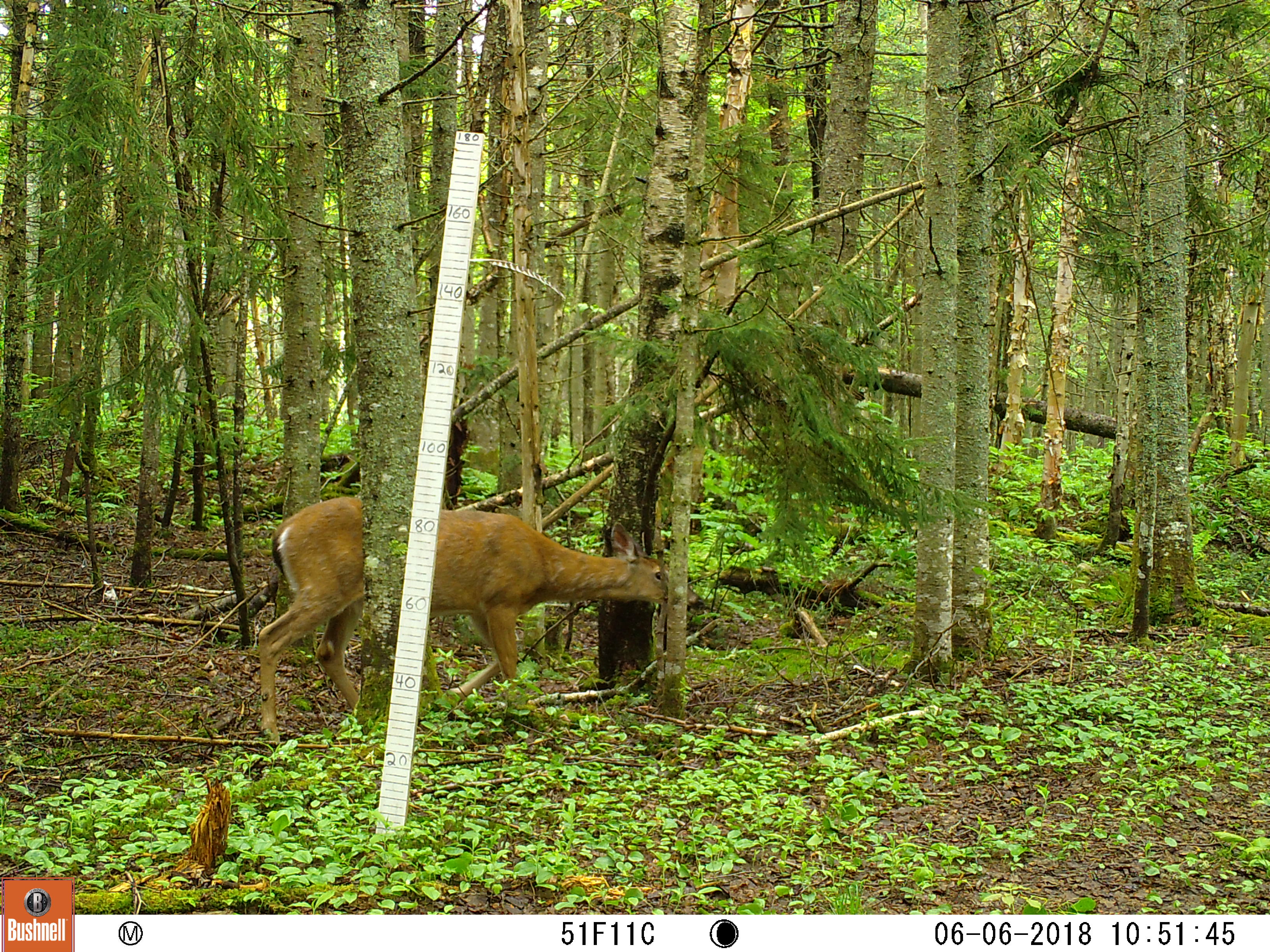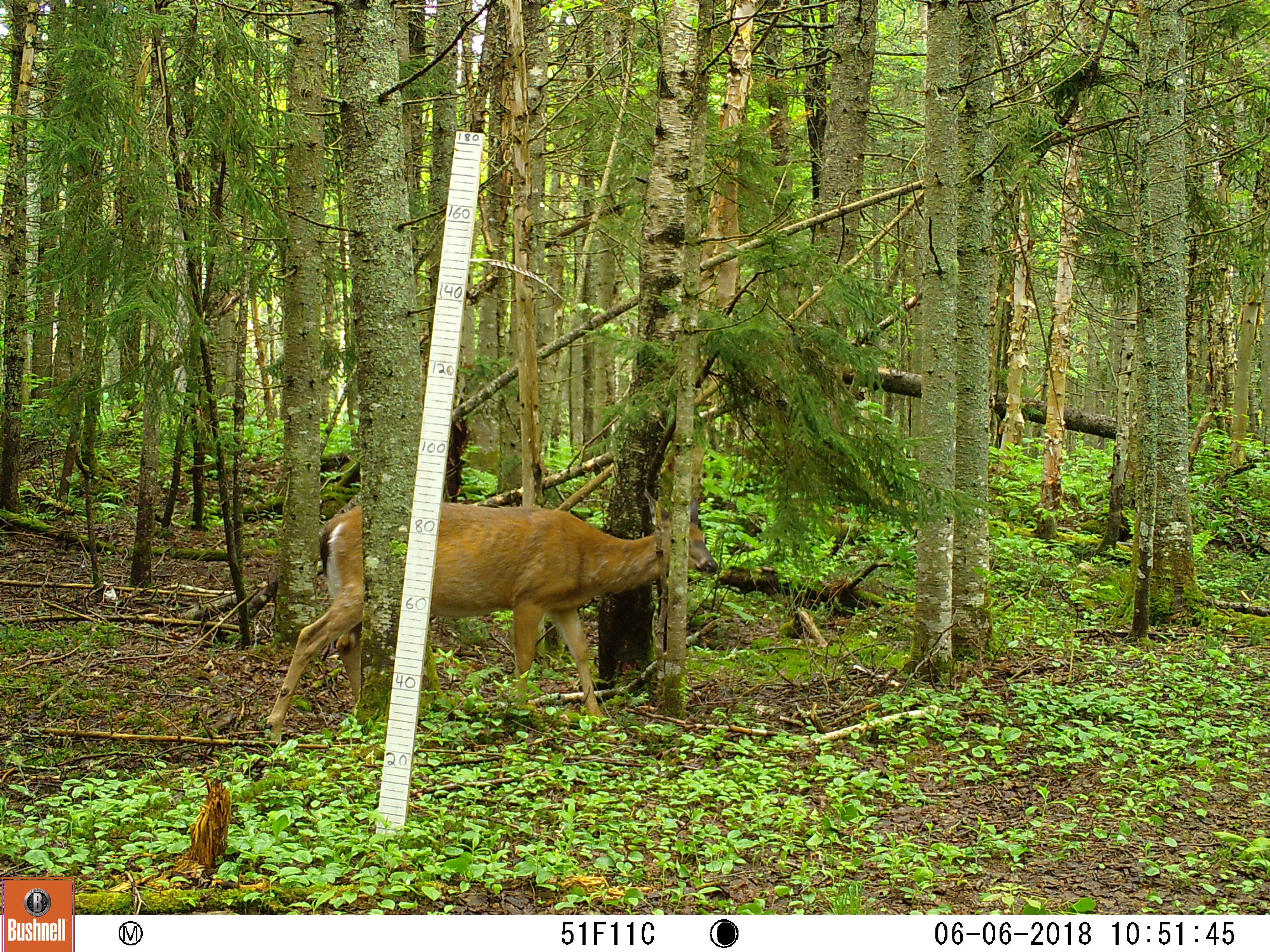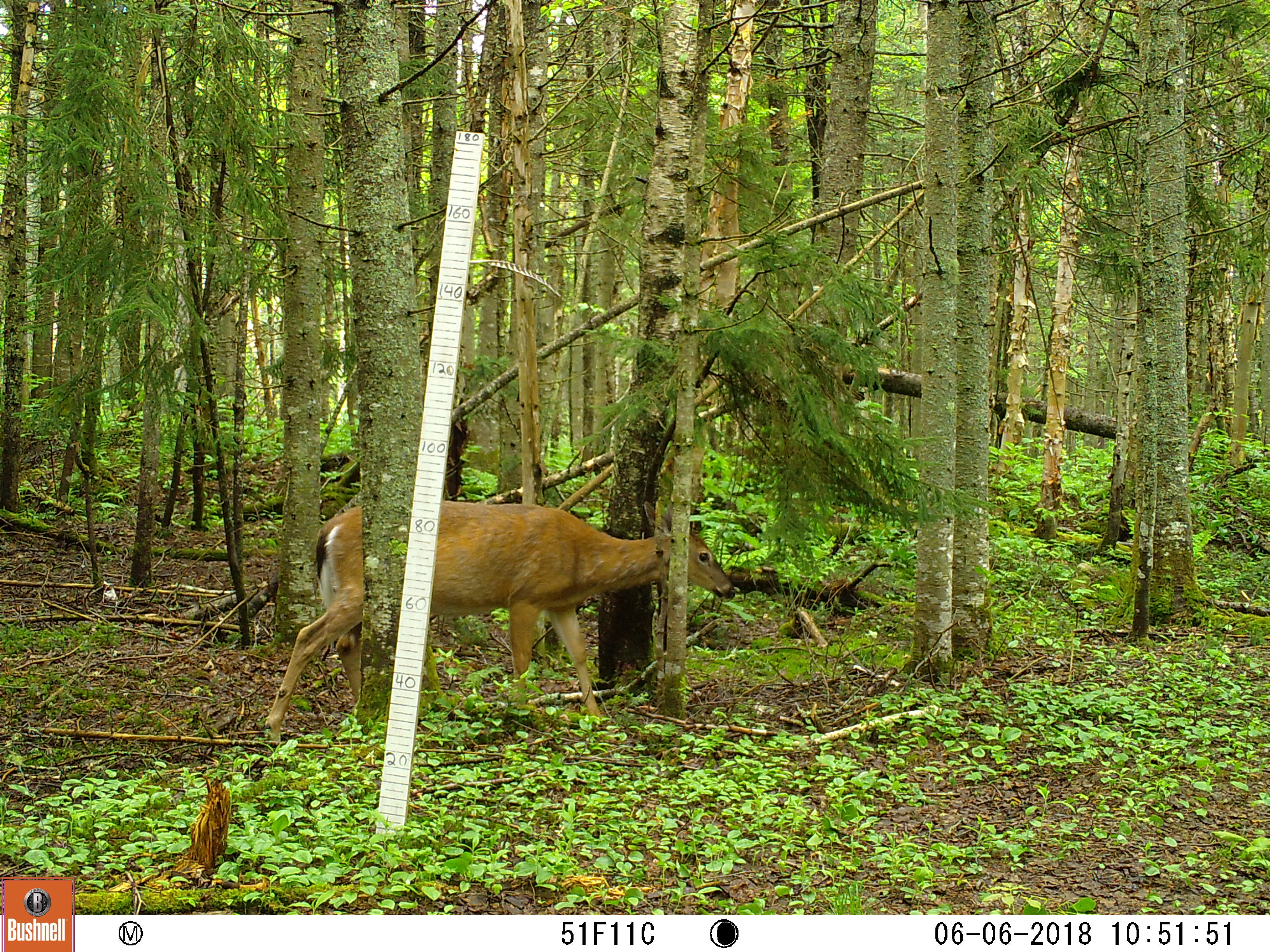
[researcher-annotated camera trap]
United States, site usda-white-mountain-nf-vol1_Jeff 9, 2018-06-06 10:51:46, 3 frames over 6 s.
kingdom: Animalia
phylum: Chordata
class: Mammalia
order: Artiodactyla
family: Cervidae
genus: Odocoileus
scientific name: Odocoileus virginianus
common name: white-tailed deer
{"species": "white-tailed deer (Odocoileus virginianus)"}